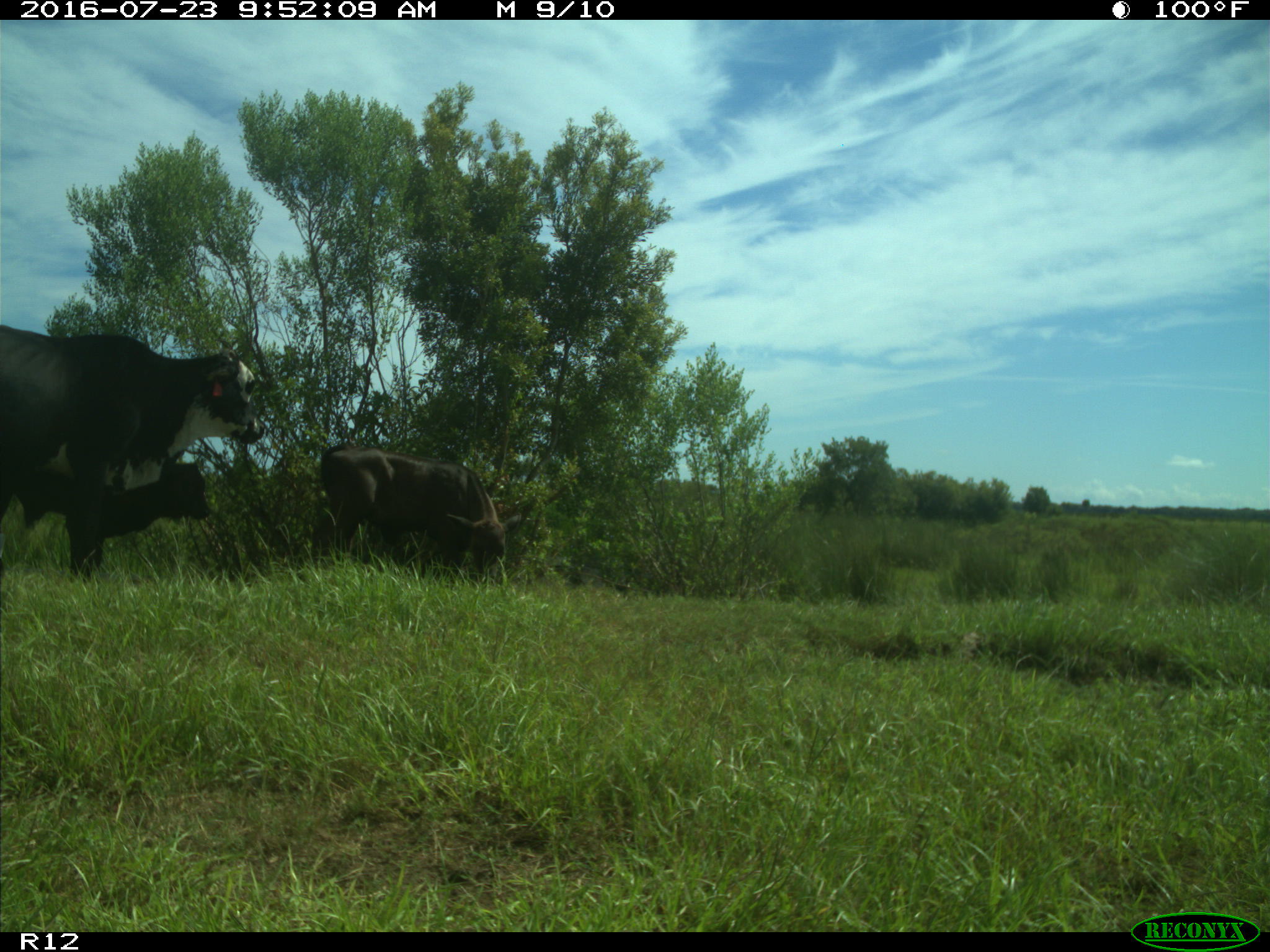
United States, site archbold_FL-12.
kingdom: Animalia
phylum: Chordata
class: Mammalia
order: Artiodactyla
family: Bovidae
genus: Bos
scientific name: Bos taurus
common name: domestic cow